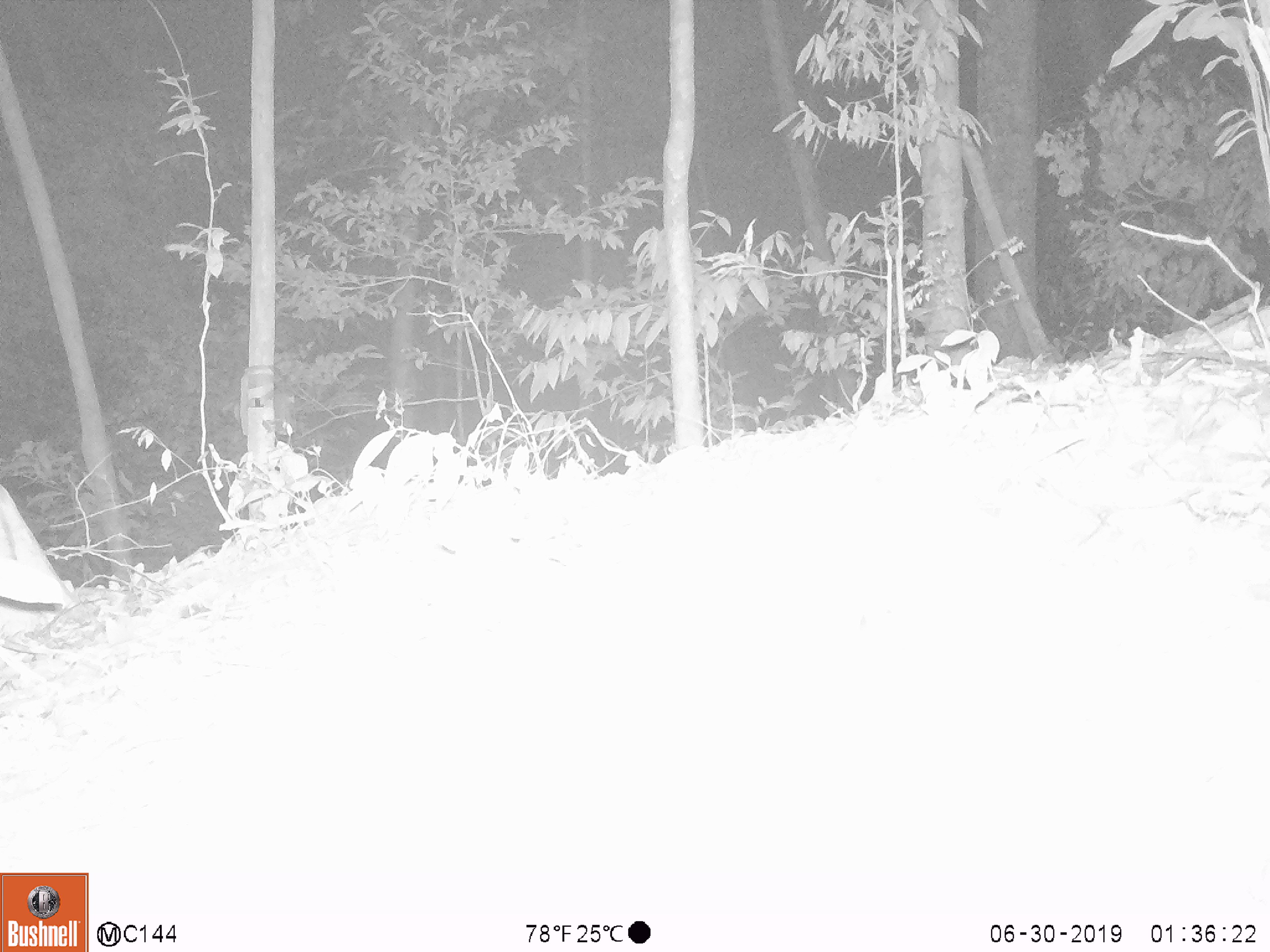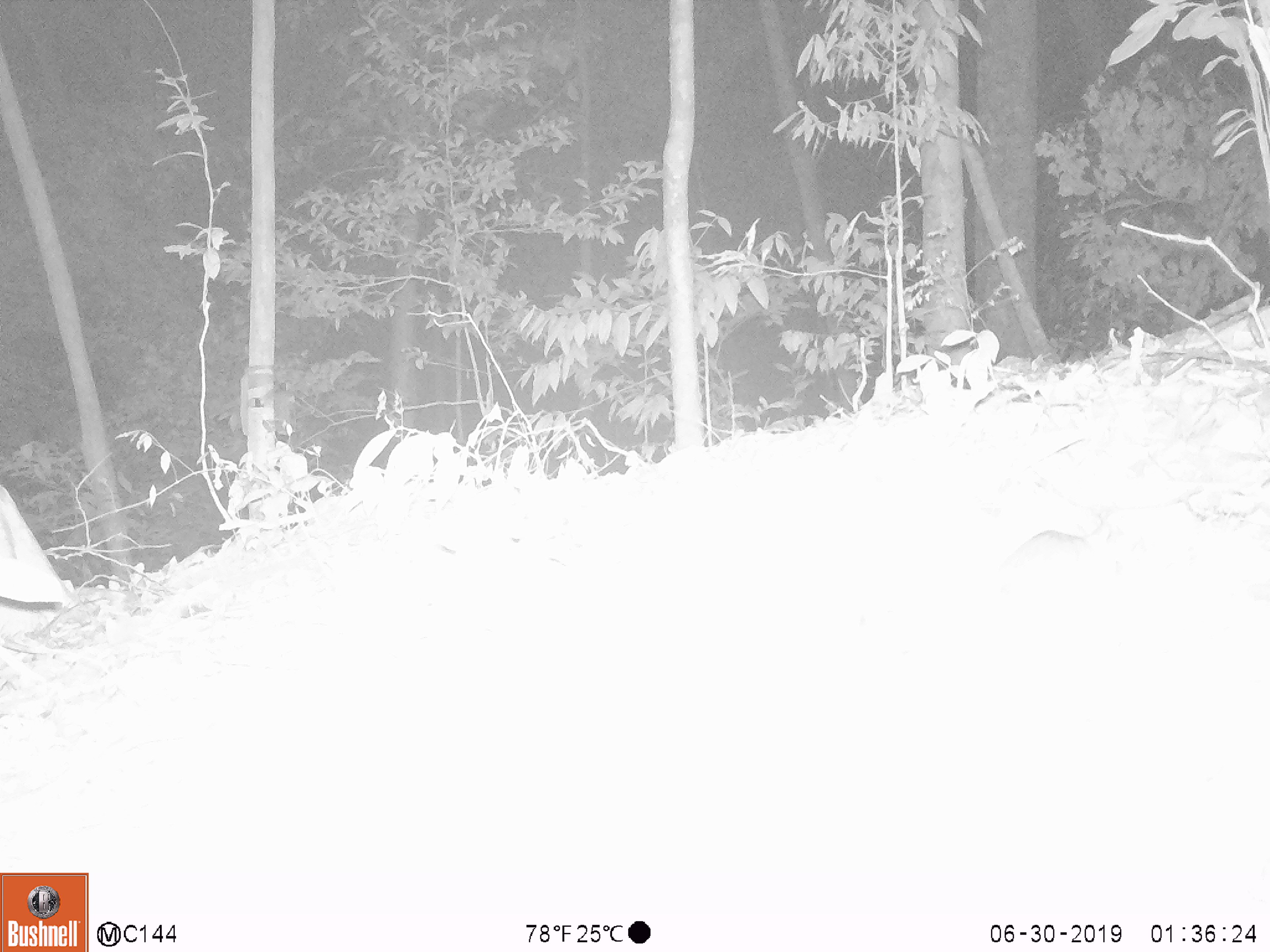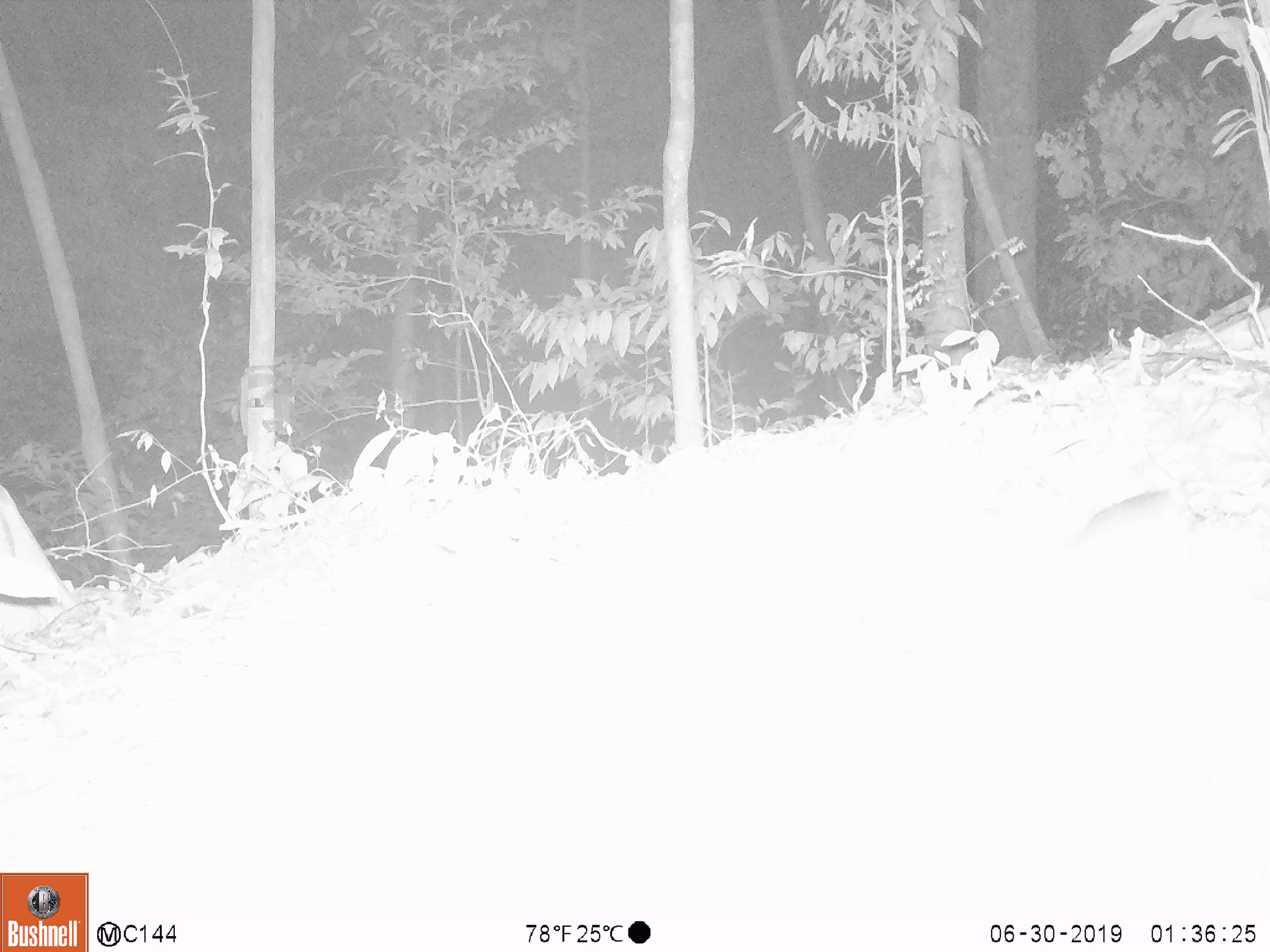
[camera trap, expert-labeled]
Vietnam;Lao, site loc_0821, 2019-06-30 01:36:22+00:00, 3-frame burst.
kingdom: Animalia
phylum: Chordata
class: Mammalia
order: Rodentia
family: Muridae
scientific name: Muridae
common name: old-world mice and rats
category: unidentified murid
Unidentified murid (old-world mice and rats) (Muridae). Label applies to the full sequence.